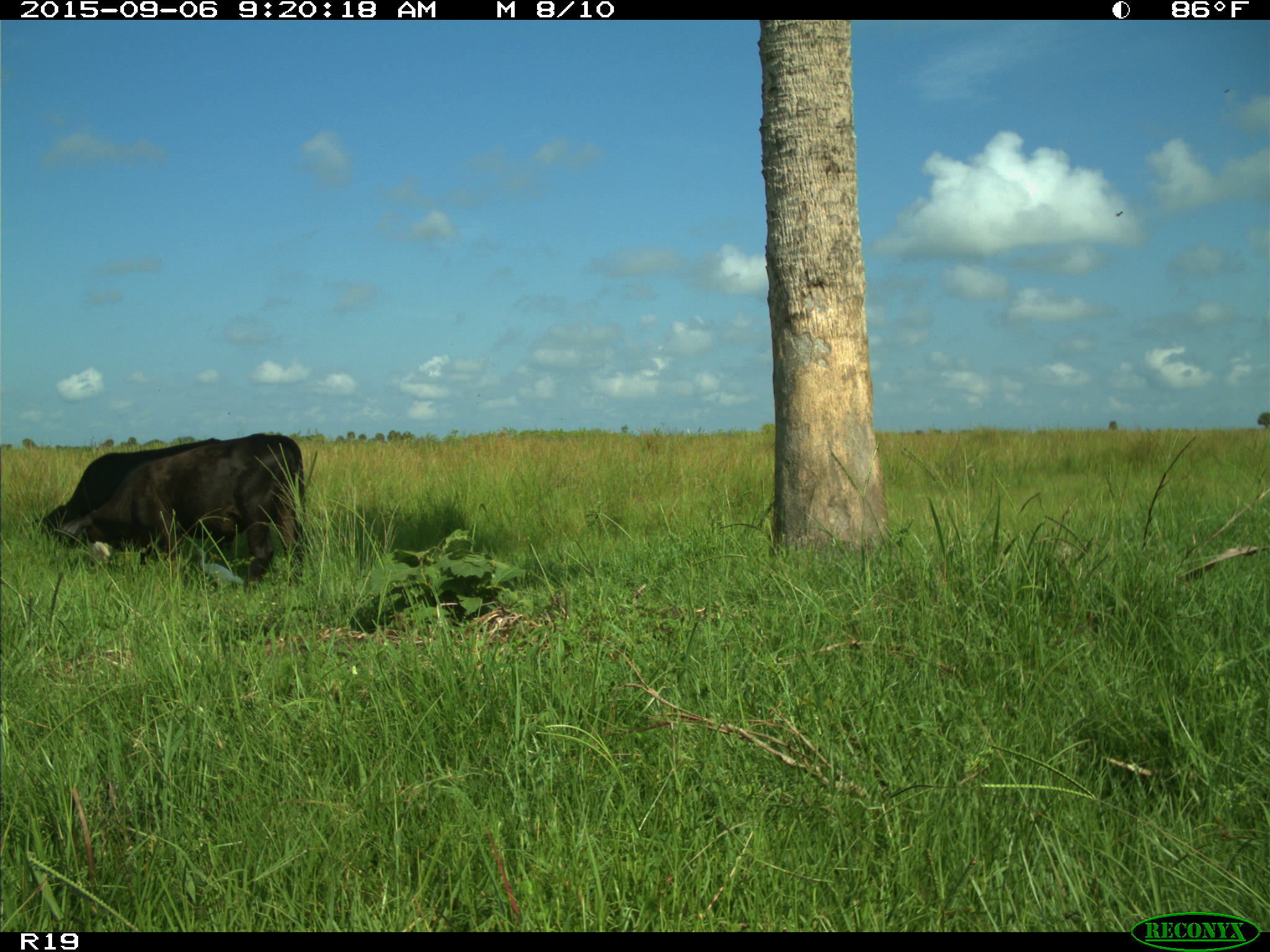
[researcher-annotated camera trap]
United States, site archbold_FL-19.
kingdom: Animalia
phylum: Chordata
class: Mammalia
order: Artiodactyla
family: Bovidae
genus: Bos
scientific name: Bos taurus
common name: domestic cow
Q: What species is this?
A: Bos taurus (domestic cow).